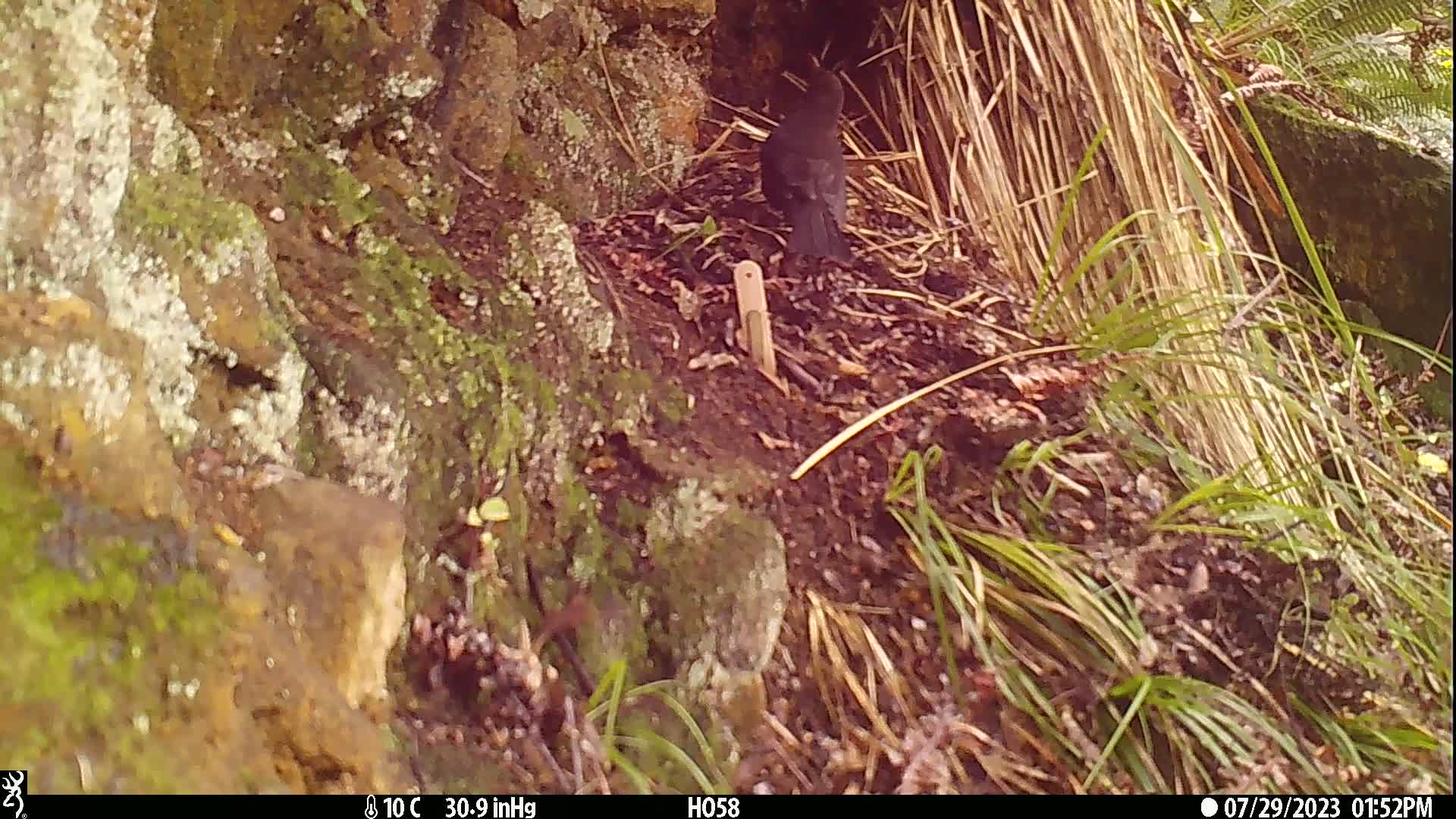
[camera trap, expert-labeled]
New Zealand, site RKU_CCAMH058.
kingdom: Animalia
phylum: Chordata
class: Aves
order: Passeriformes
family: Turdidae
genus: Turdus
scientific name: Turdus merula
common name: eurasian blackbird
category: blackbird